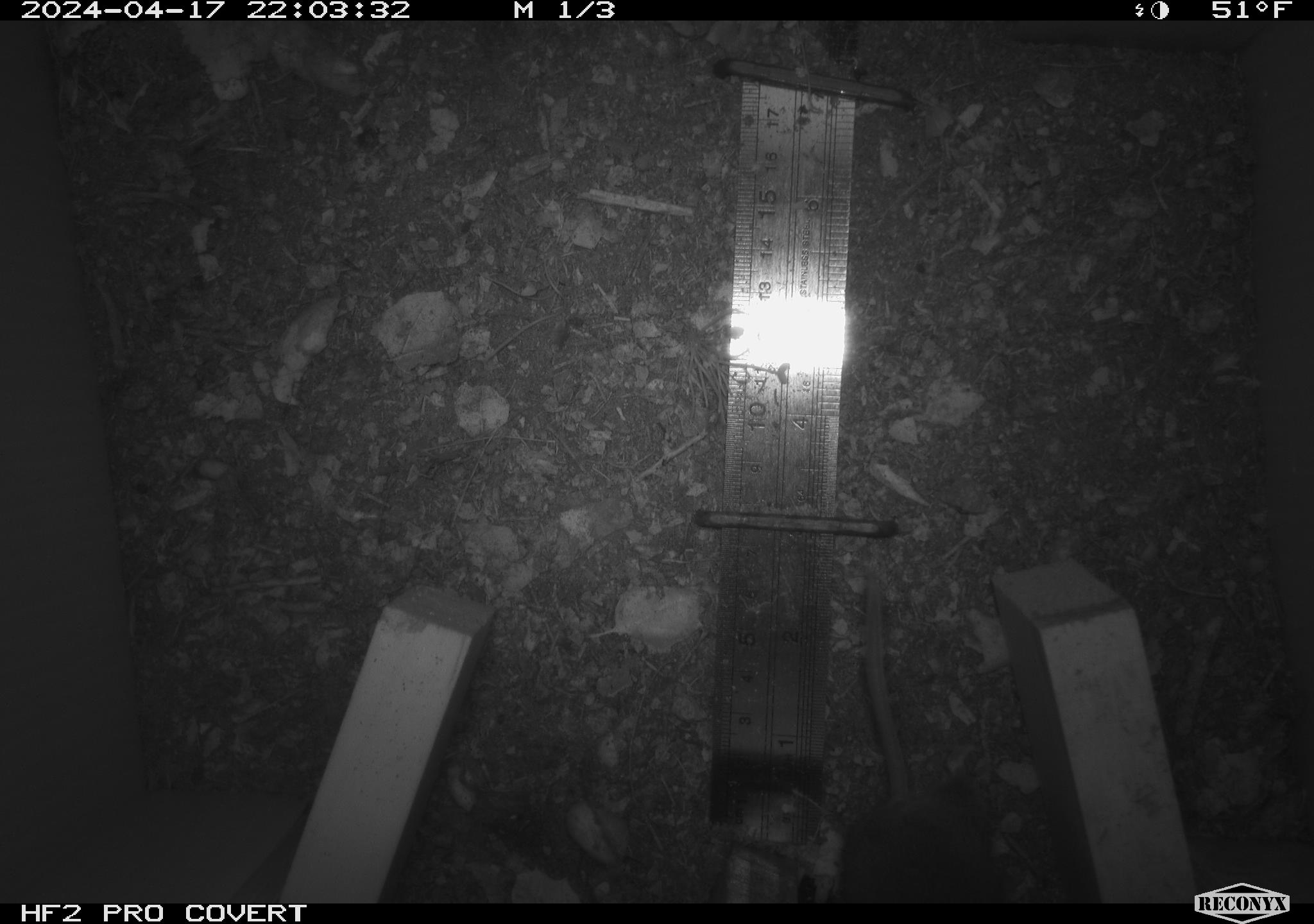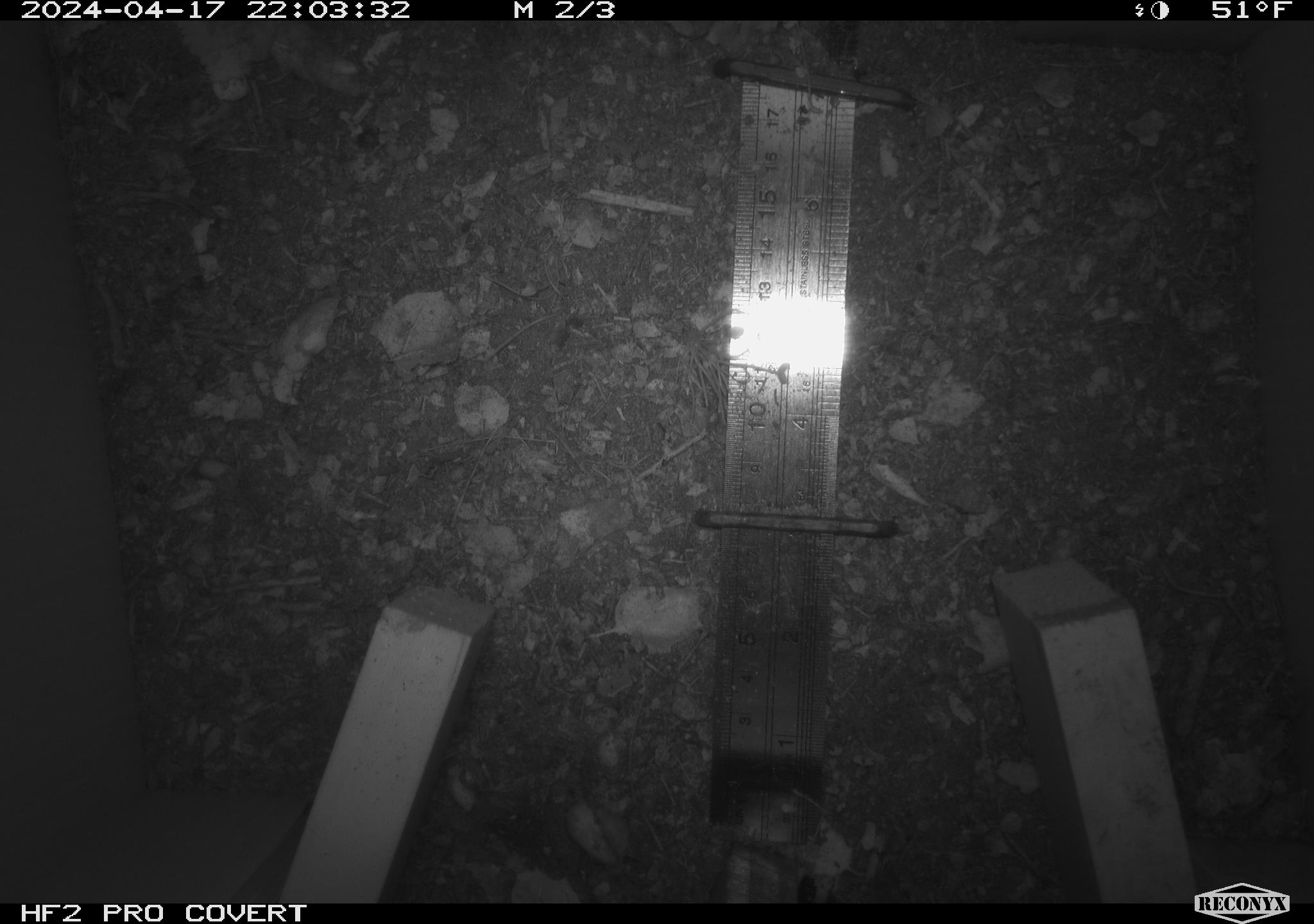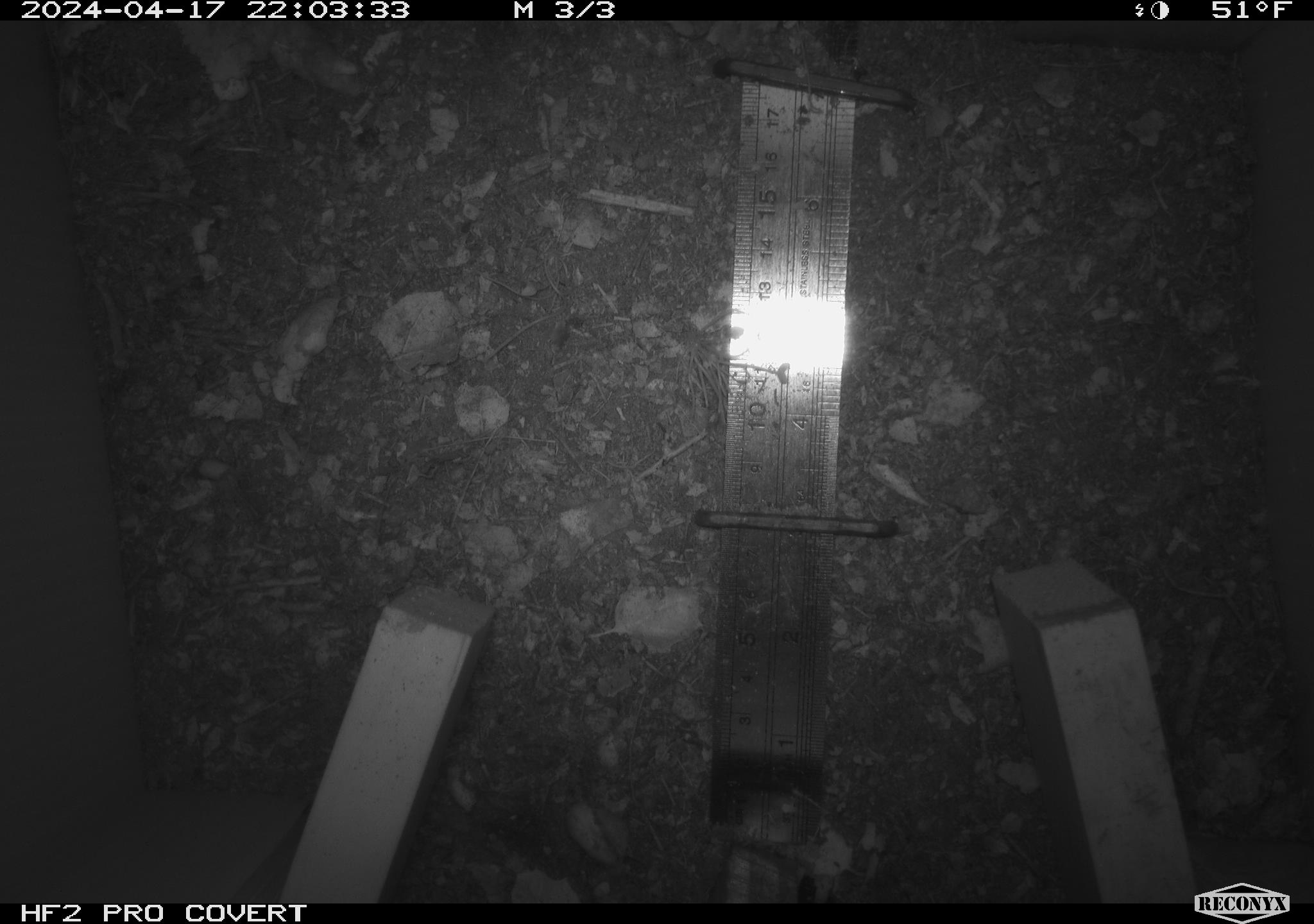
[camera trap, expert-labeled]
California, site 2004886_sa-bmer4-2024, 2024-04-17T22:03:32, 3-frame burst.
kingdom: Animalia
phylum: Chordata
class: Mammalia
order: Rodentia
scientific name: Rodentia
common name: mouse species